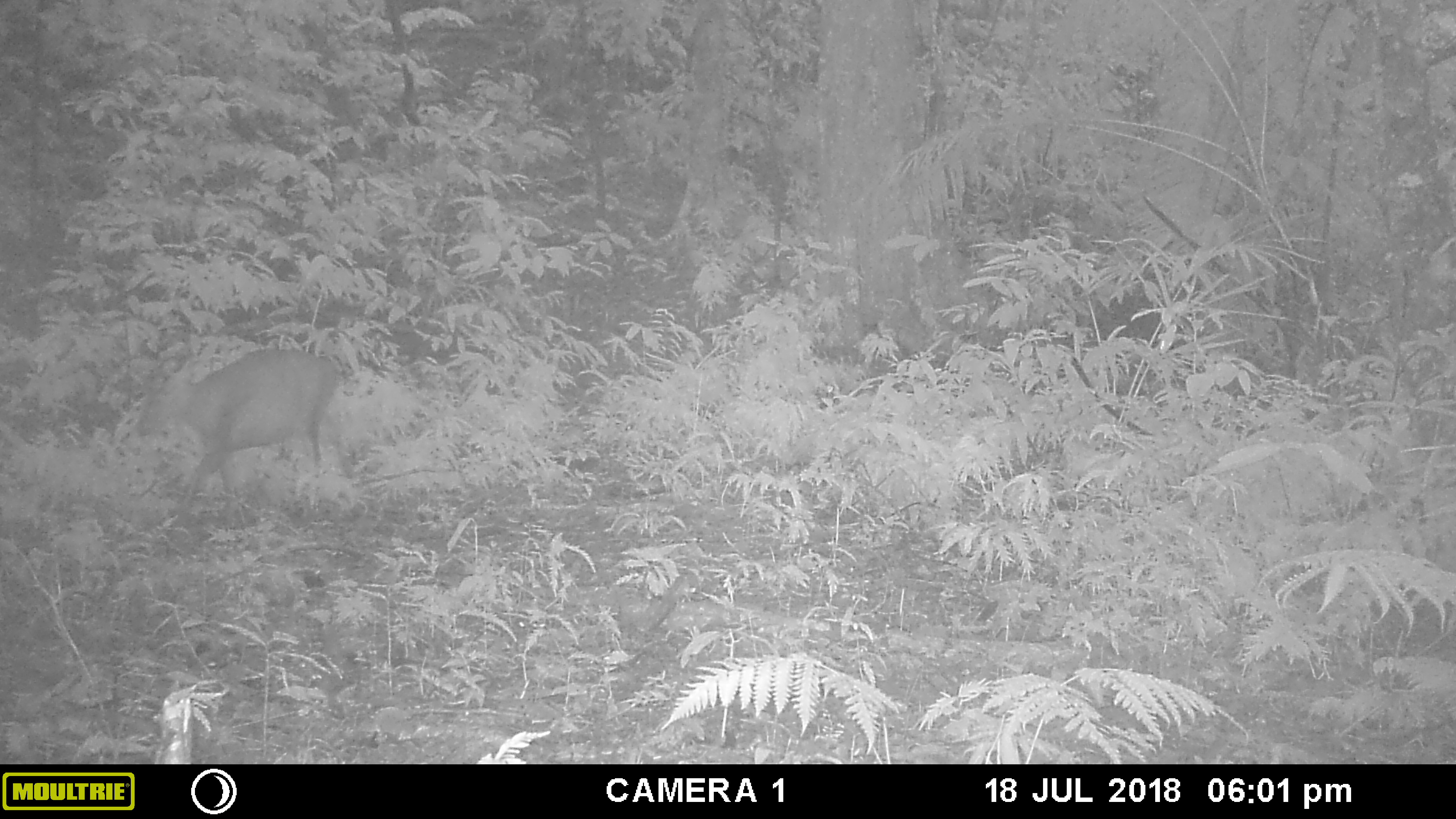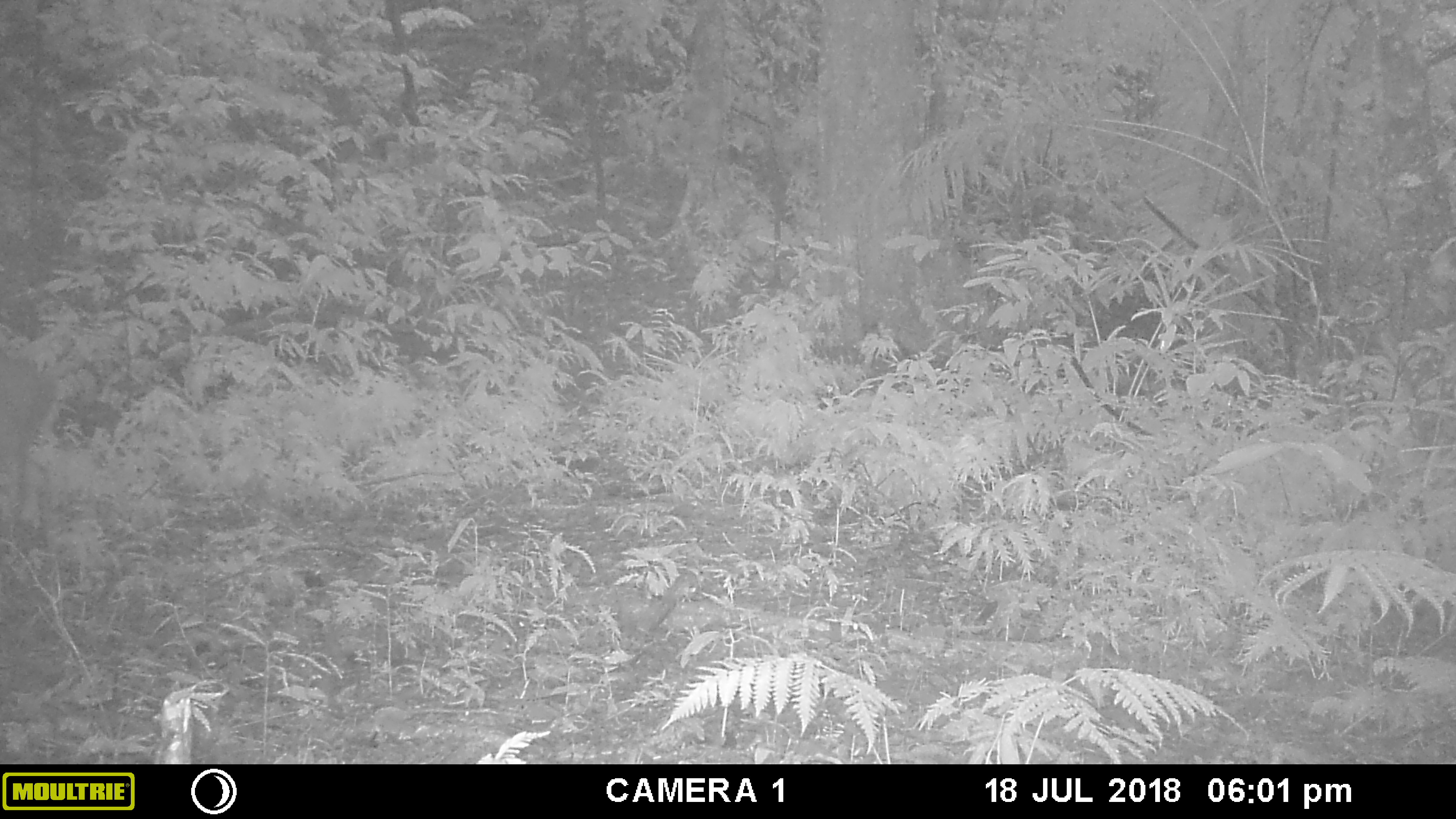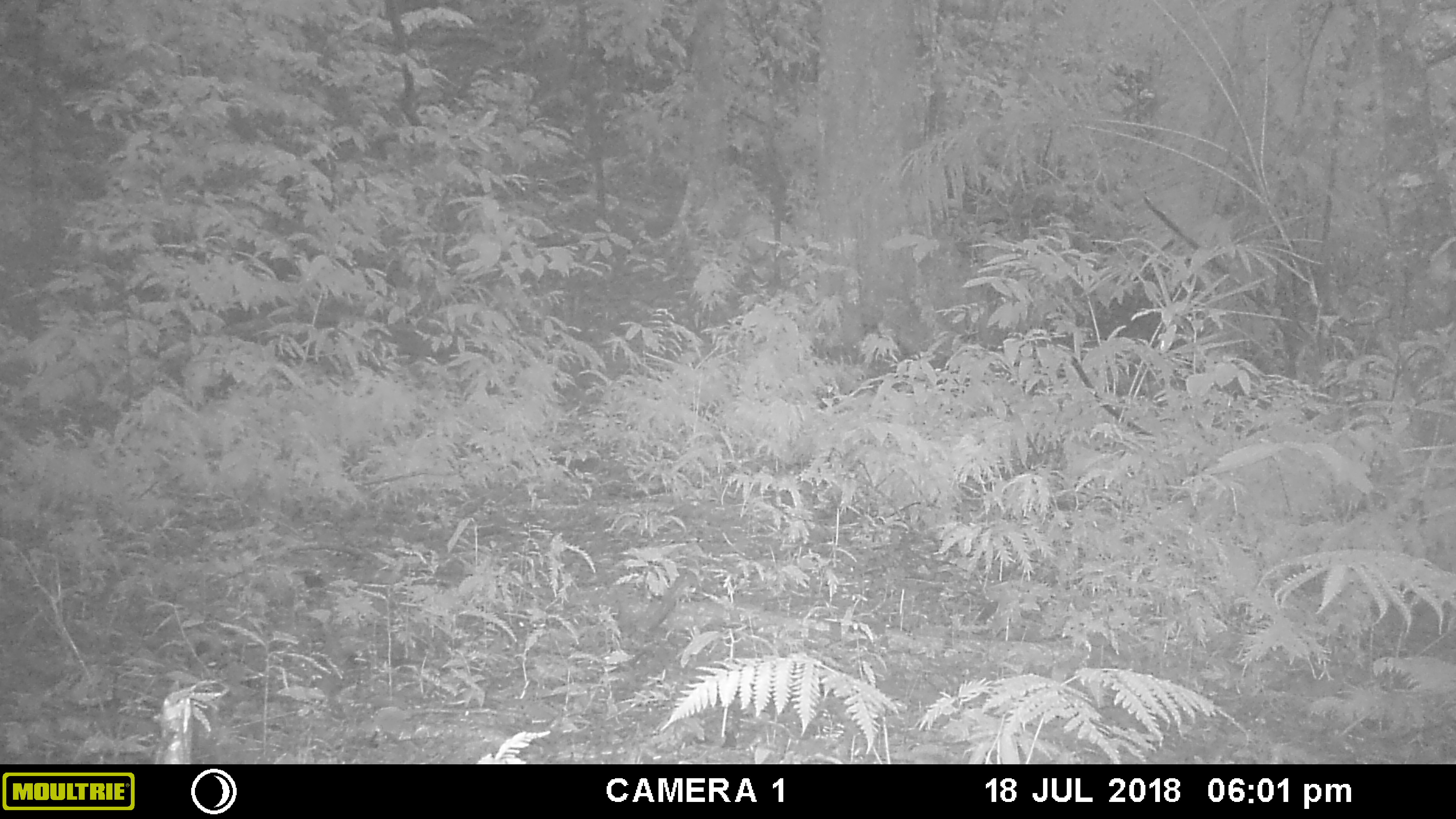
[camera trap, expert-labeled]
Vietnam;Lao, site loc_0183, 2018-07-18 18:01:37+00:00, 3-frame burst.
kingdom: Animalia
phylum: Chordata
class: Mammalia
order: Artiodactyla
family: Cervidae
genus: Muntiacus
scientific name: Muntiacus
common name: muntjacs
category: unidentified muntjac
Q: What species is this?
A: Unidentified muntjac (muntjacs) (Muntiacus).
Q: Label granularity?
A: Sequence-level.